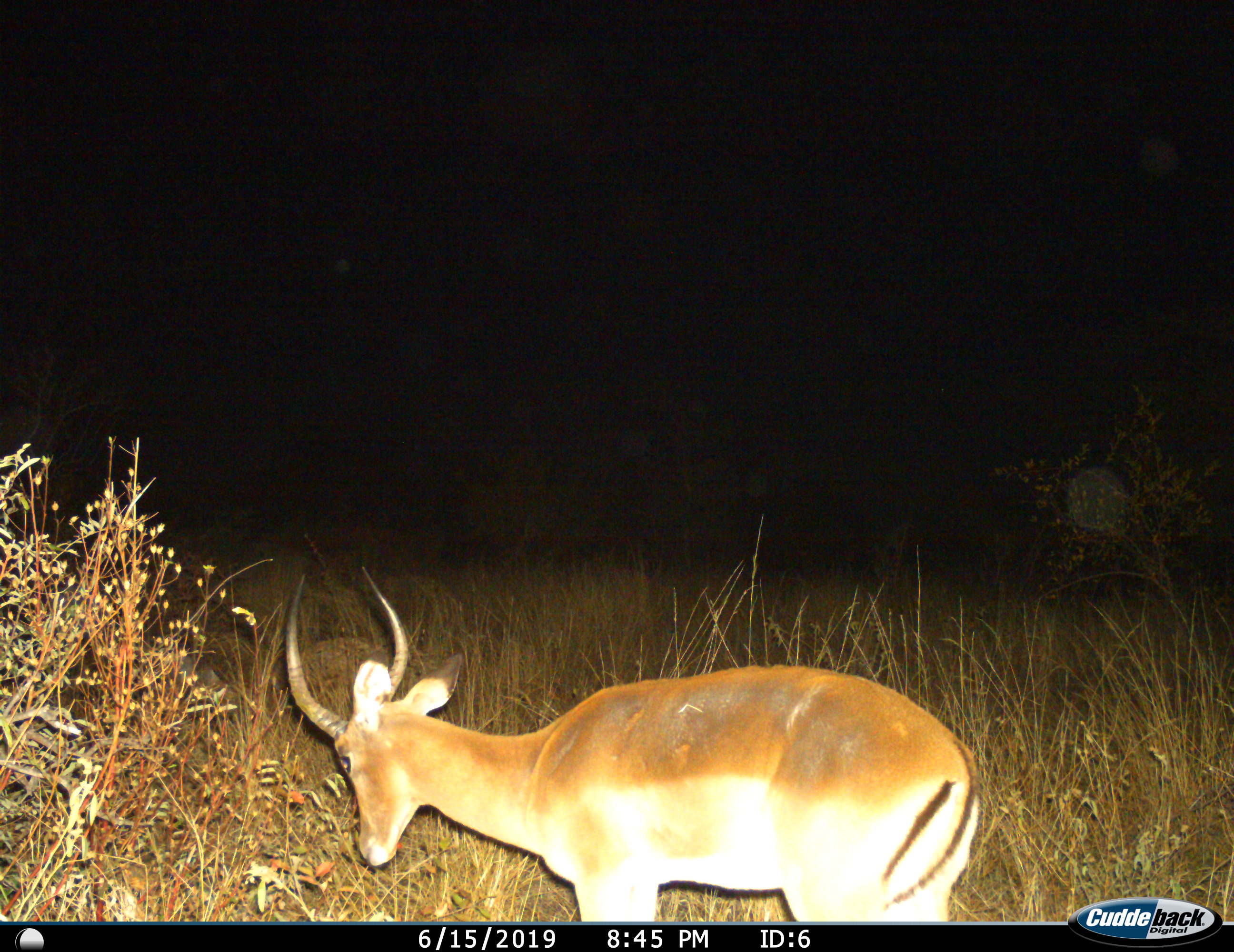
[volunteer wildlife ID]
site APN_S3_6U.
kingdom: Animalia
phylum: Chordata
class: Mammalia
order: Artiodactyla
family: Bovidae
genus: Aepyceros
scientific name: Aepyceros melampus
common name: impala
Impala (Aepyceros melampus), count 1. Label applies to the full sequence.